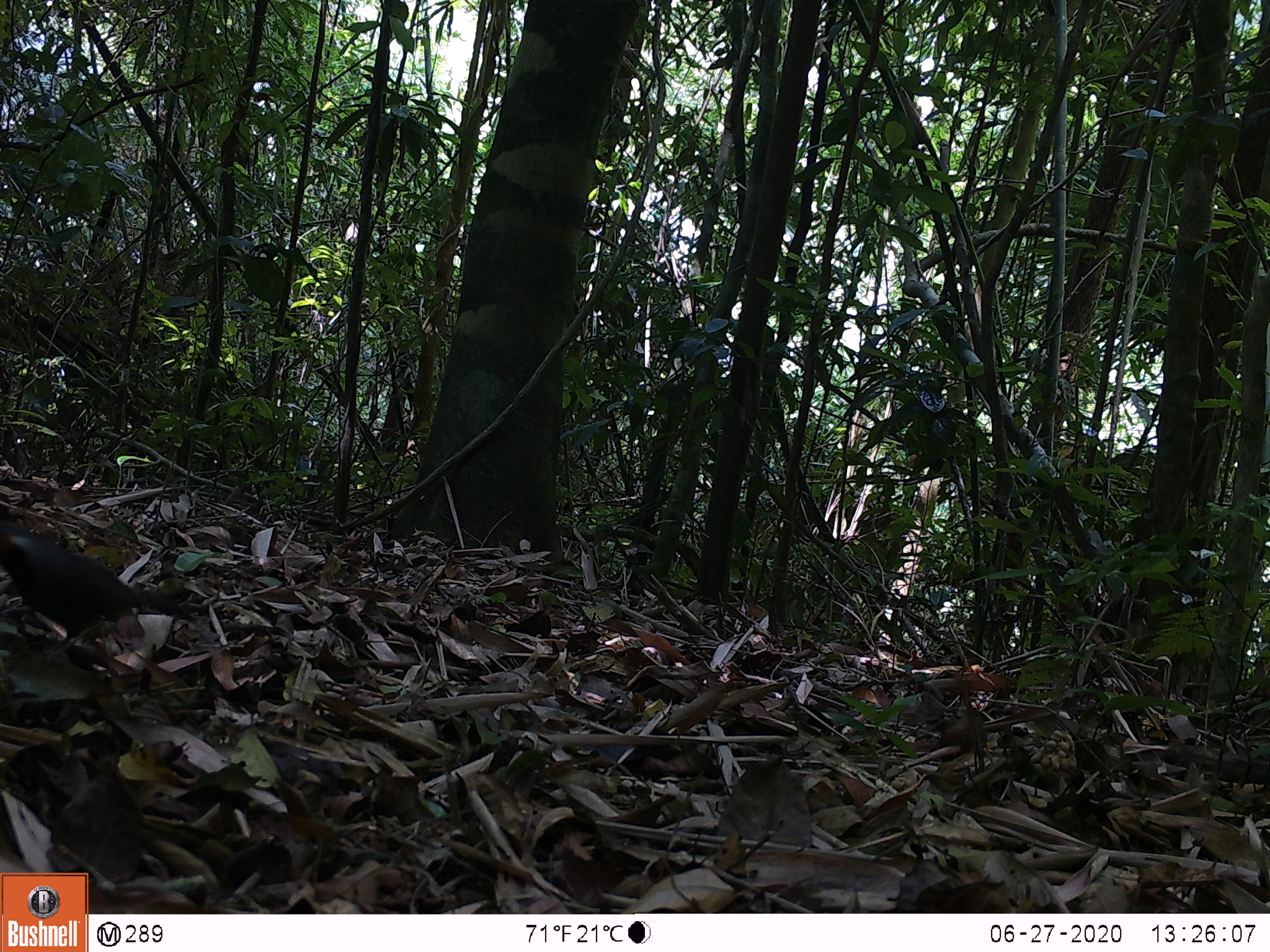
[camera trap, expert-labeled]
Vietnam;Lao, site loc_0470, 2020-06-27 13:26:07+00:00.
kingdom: Animalia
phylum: Chordata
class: Aves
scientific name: Aves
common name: bird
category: unidentified bird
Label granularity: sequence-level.